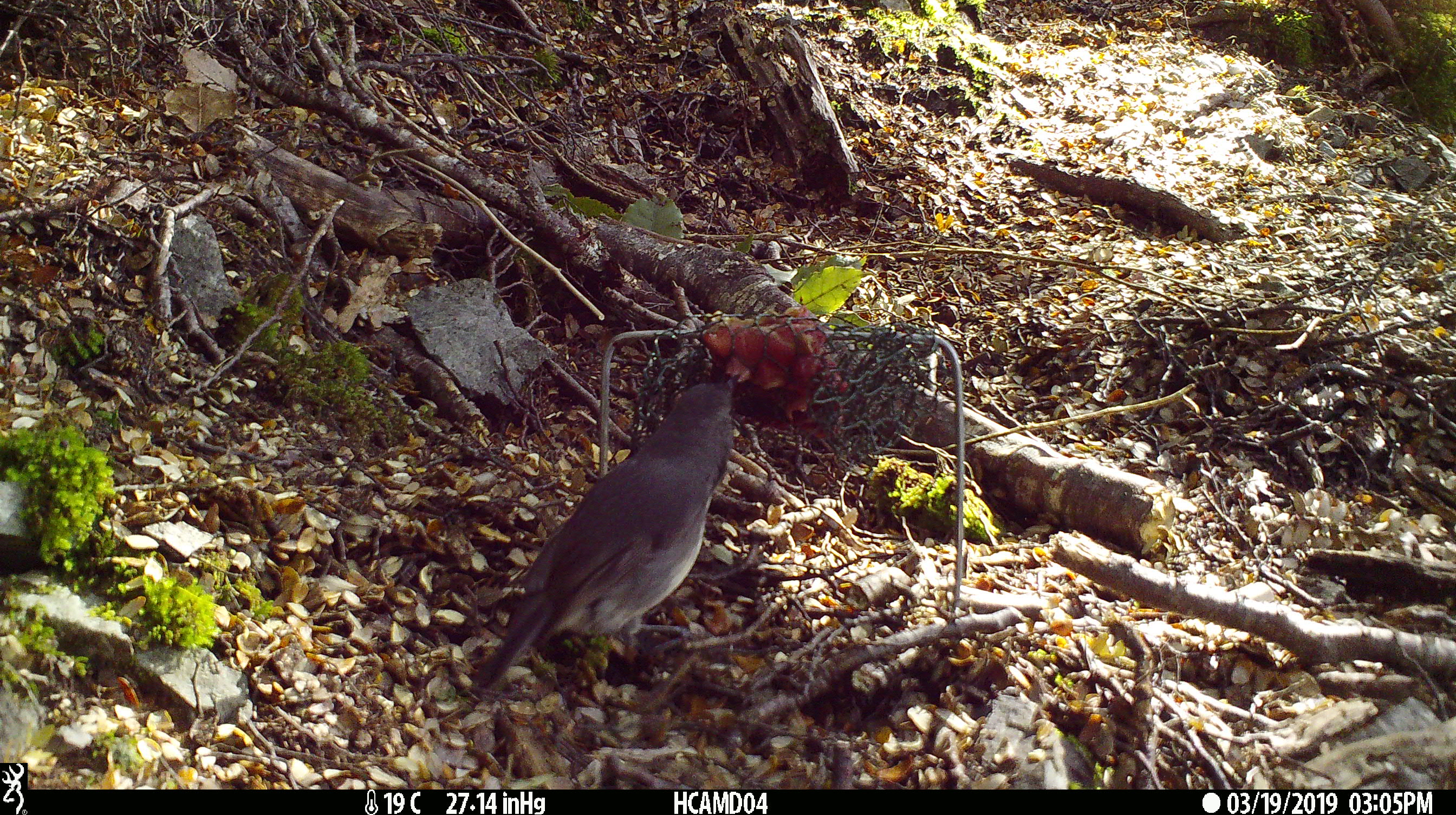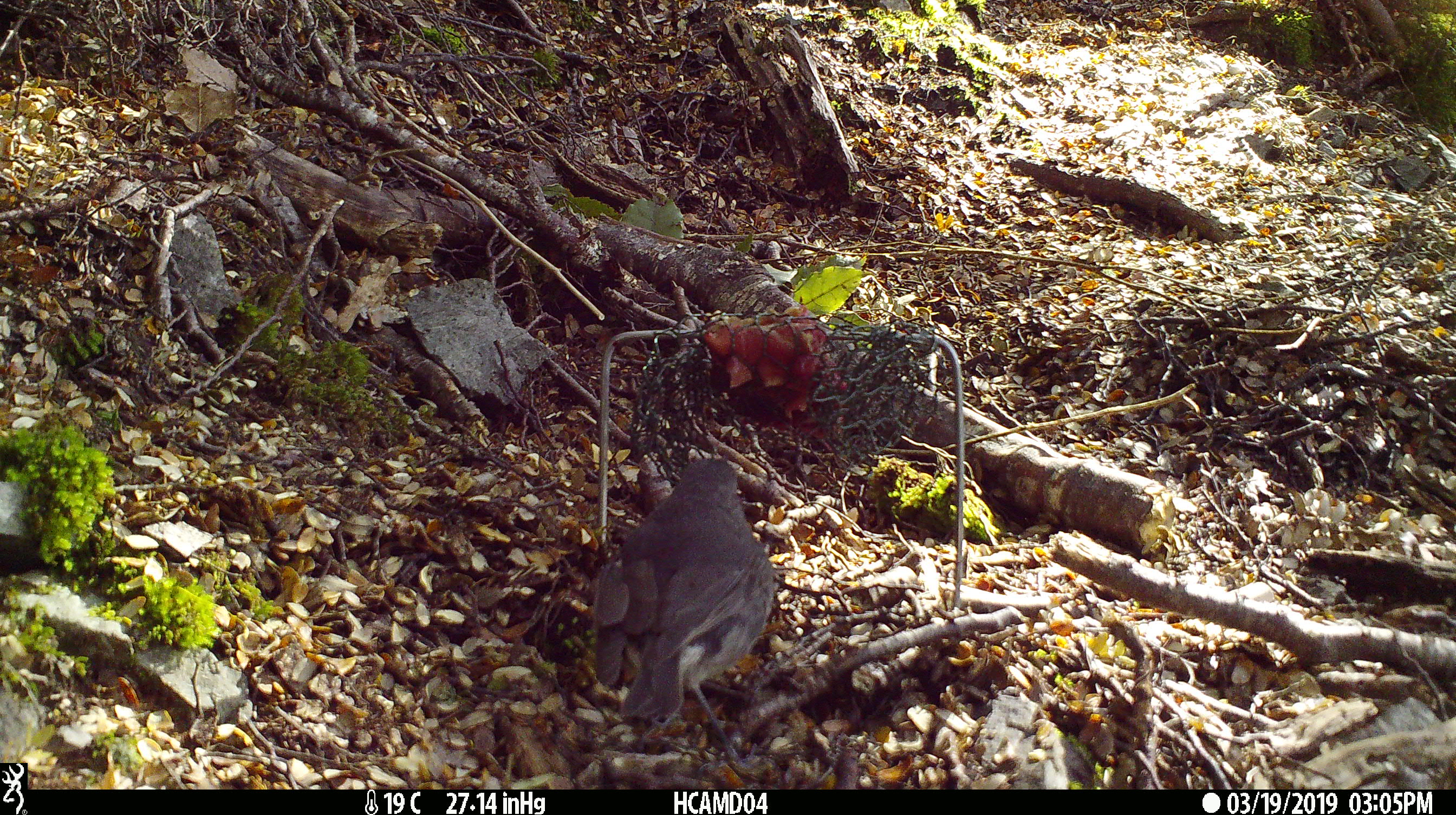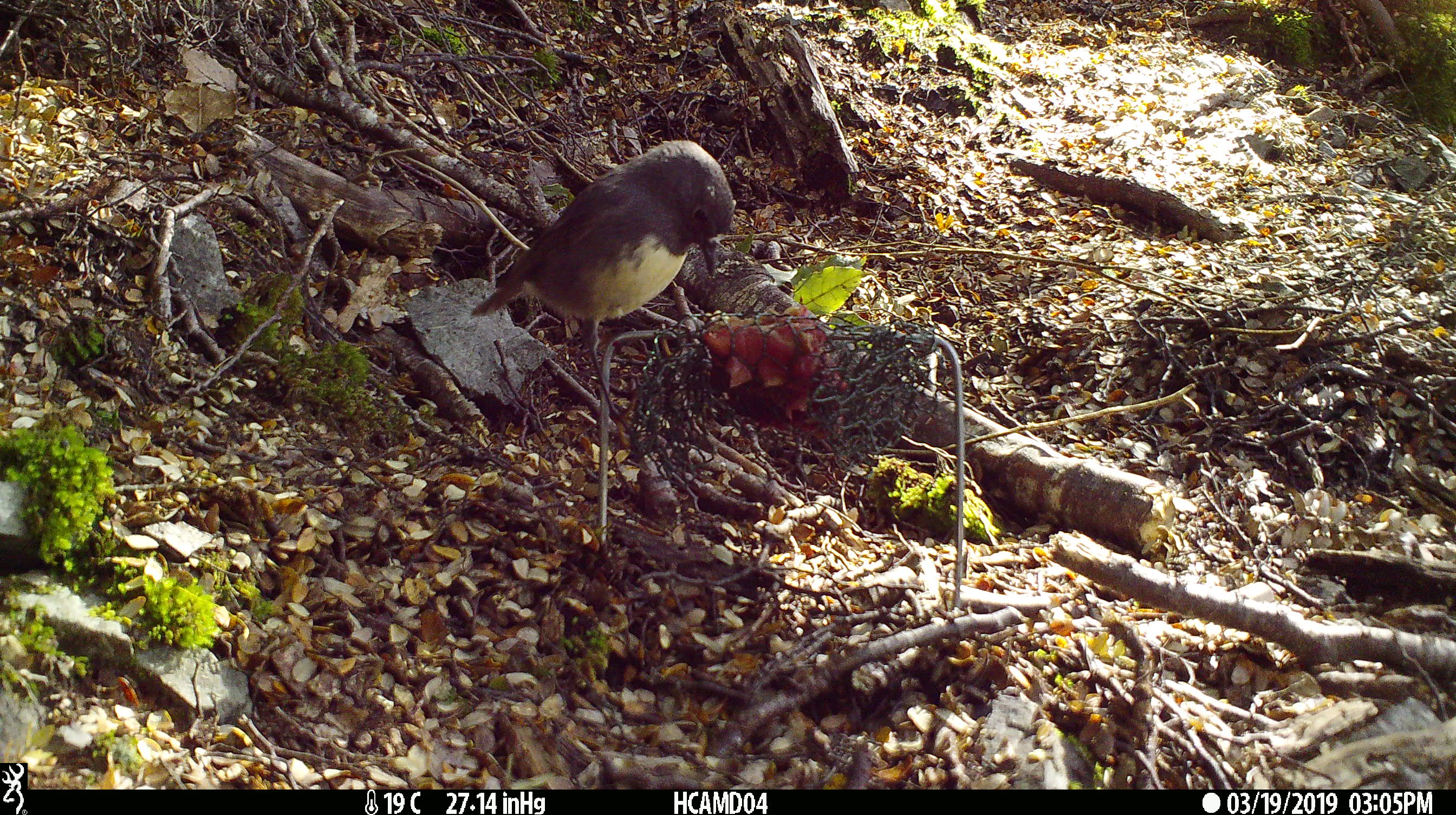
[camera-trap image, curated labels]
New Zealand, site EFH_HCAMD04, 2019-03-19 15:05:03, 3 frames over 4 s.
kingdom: Animalia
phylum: Chordata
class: Aves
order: Passeriformes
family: Petroicidae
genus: Petroica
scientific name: Petroica australis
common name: new zealand robin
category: robin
Robin (new zealand robin) (Petroica australis).